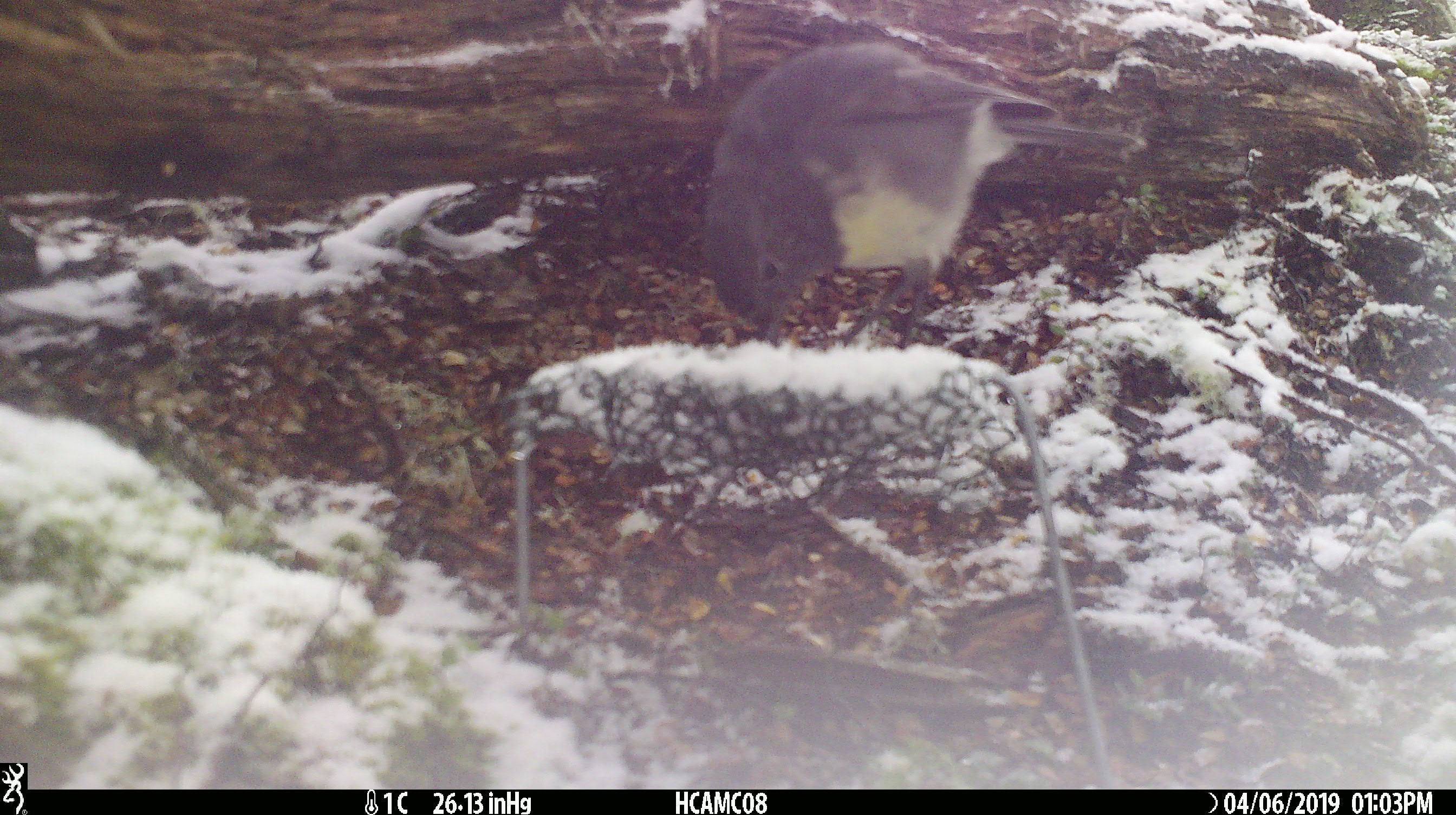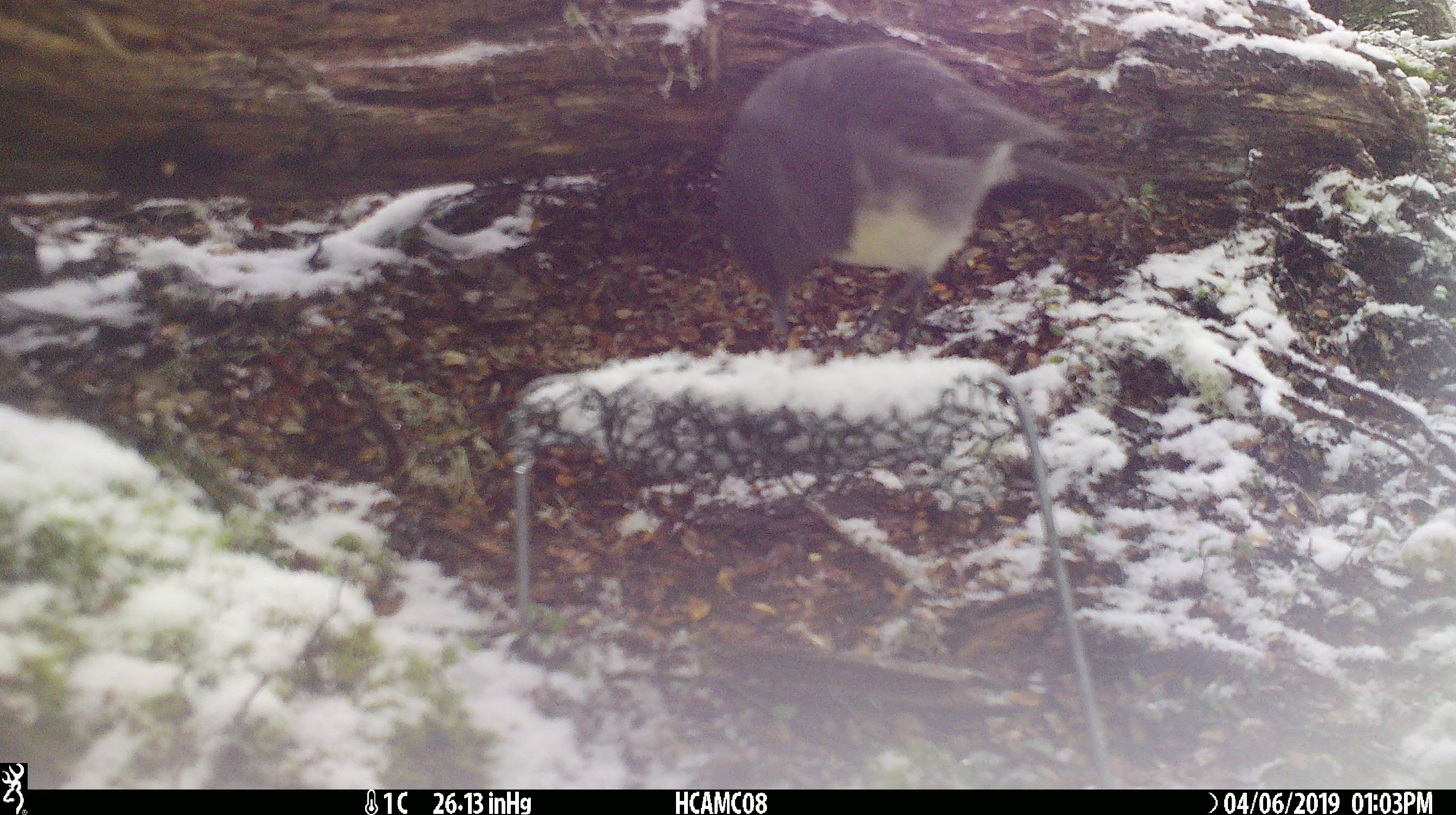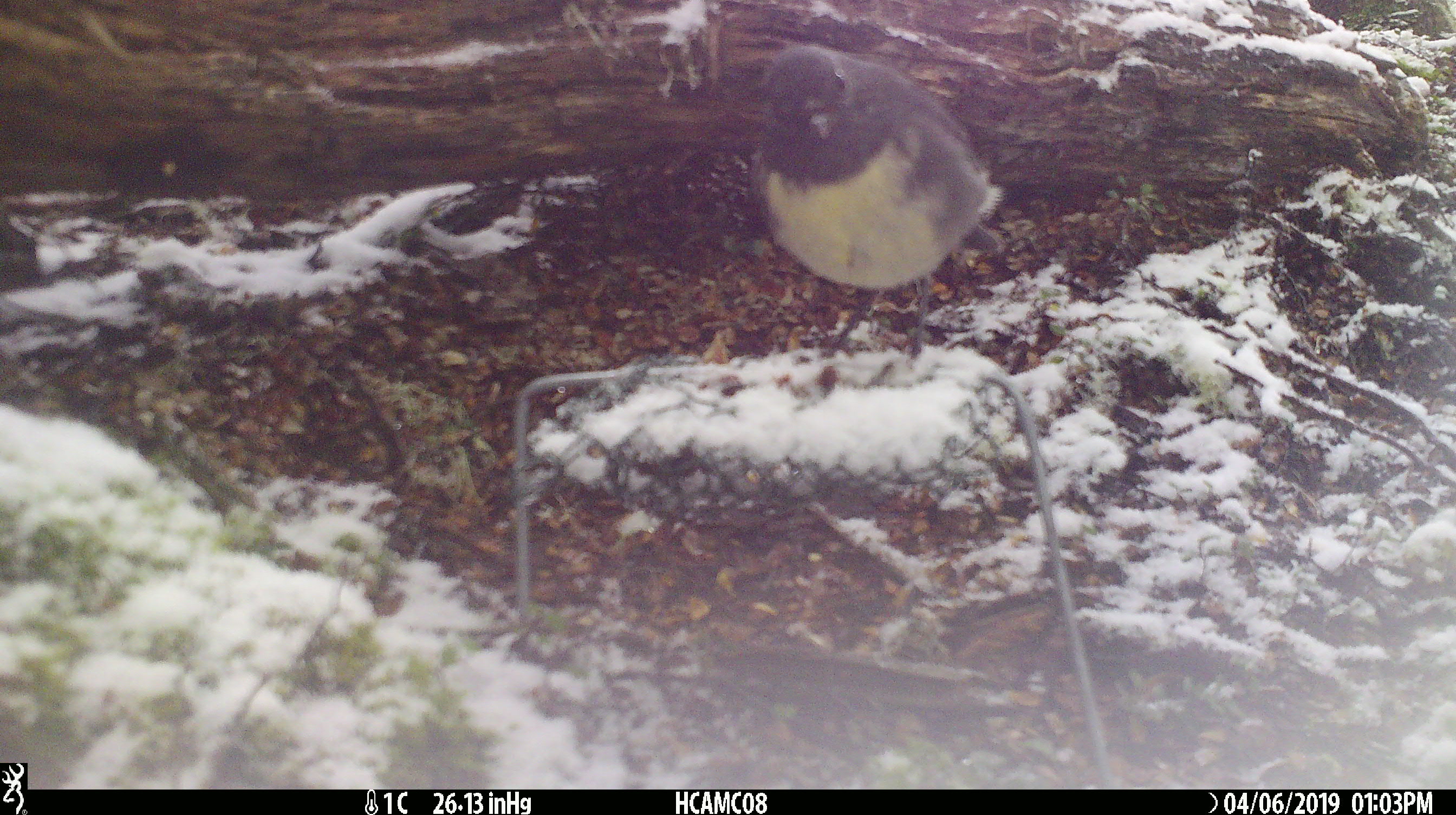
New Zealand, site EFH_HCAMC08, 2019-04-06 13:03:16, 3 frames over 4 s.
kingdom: Animalia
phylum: Chordata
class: Aves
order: Passeriformes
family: Petroicidae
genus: Petroica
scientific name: Petroica australis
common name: new zealand robin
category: robin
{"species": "robin (new zealand robin) (Petroica australis)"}